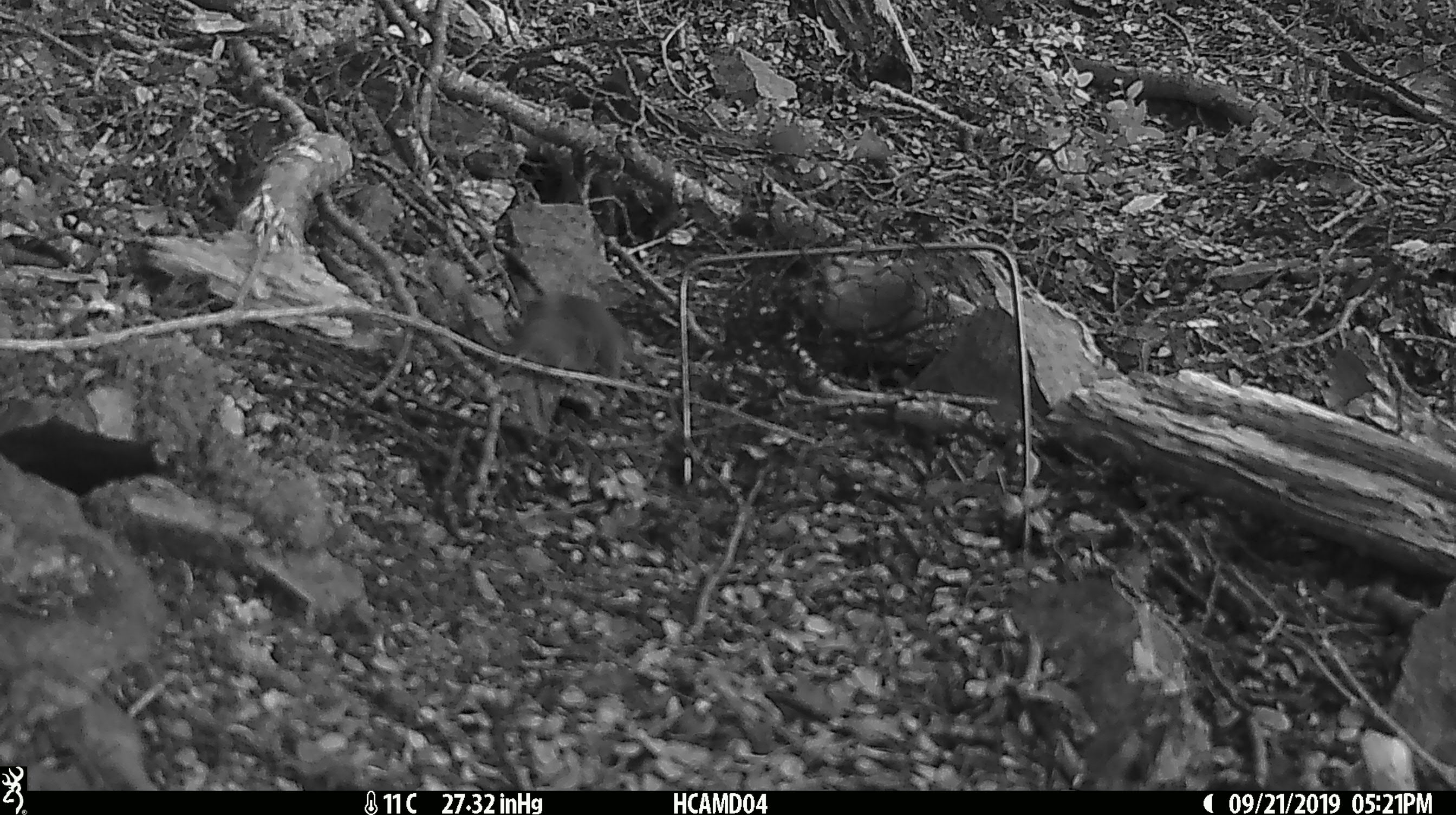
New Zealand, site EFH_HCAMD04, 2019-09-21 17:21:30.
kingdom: Animalia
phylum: Chordata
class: Mammalia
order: Rodentia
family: Muridae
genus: Mus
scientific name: Mus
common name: mouse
Mouse (Mus).